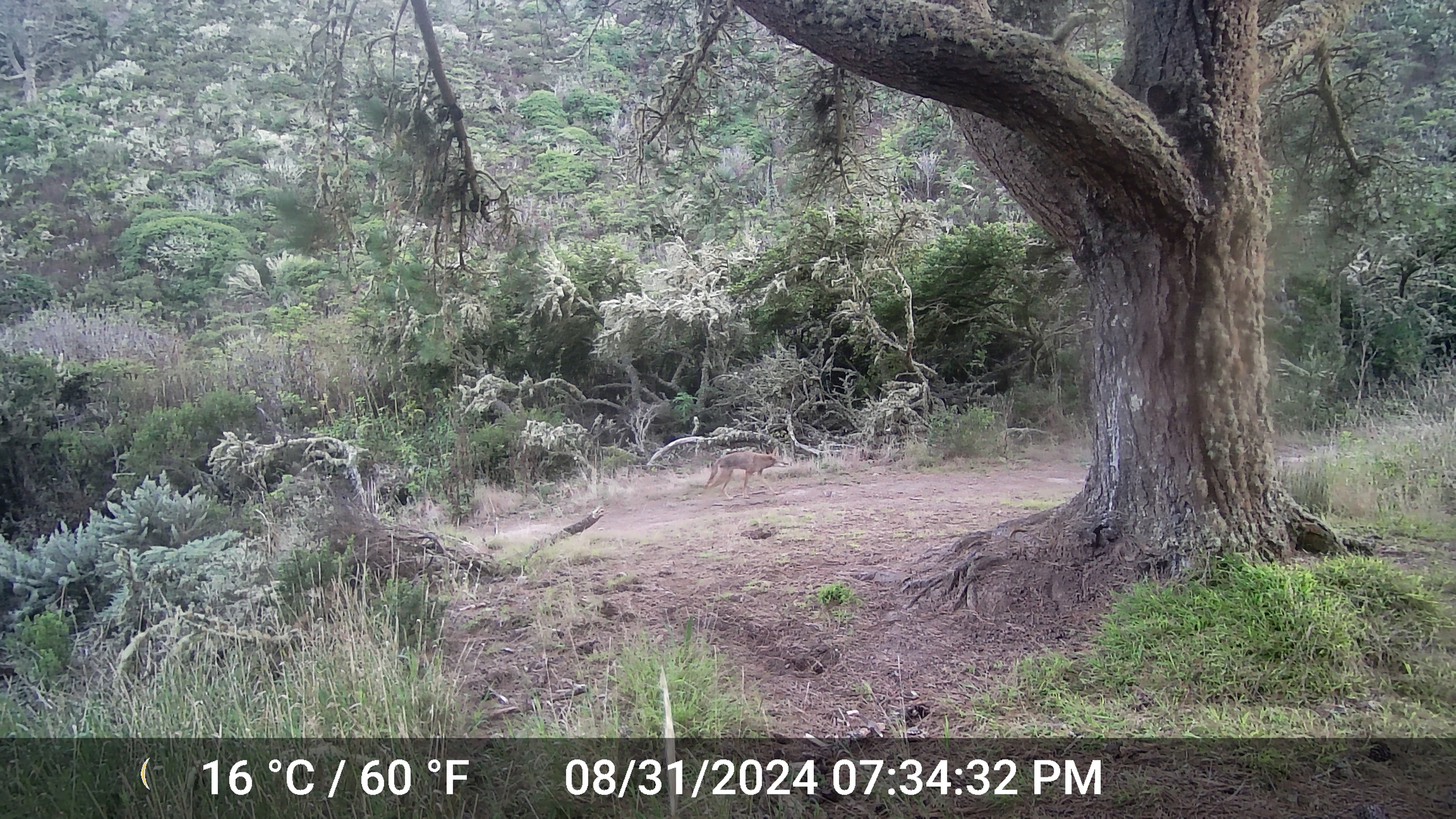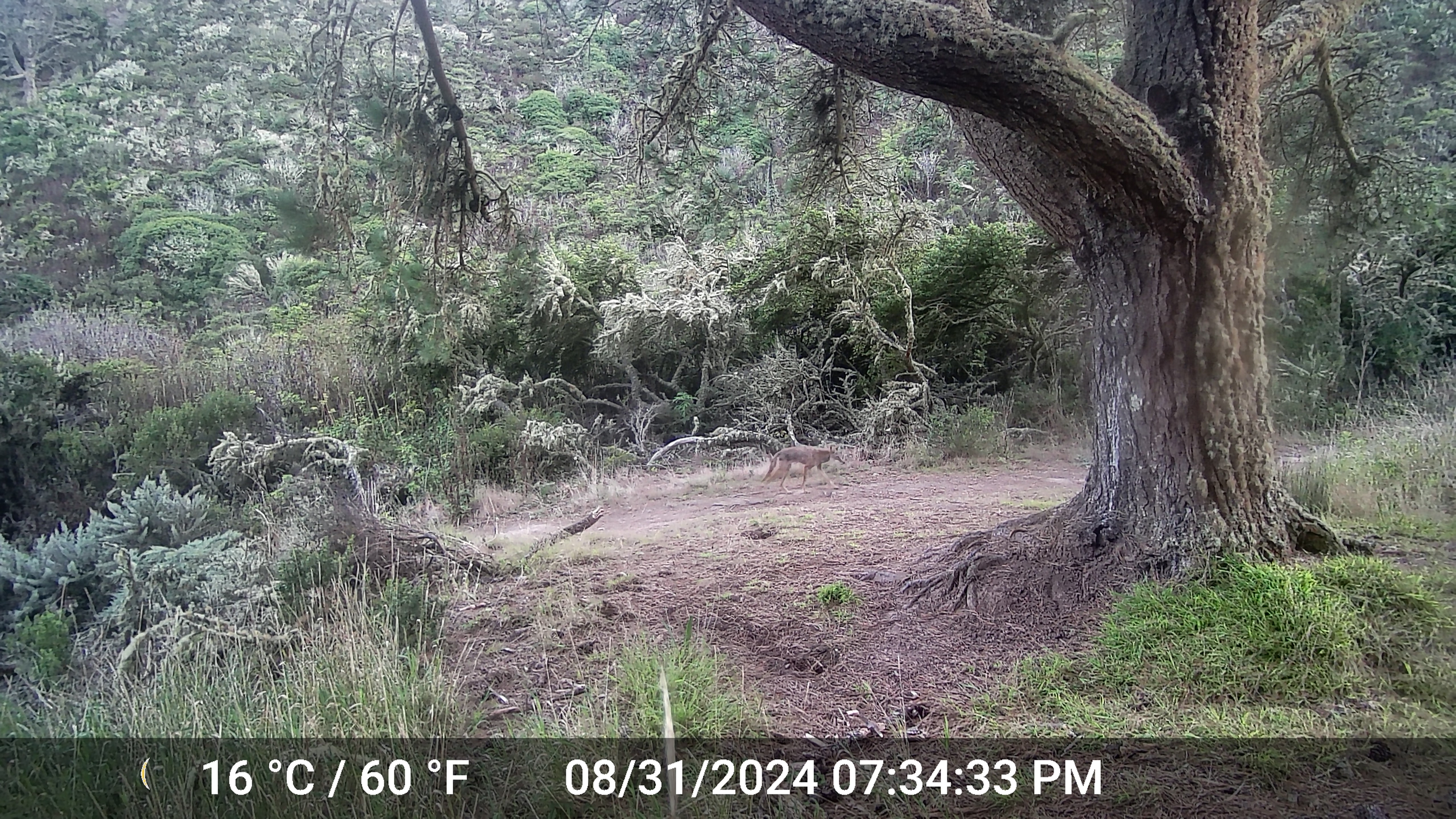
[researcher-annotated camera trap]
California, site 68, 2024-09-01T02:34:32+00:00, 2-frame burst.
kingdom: Animalia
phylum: Chordata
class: Mammalia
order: Carnivora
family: Canidae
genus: Canis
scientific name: Canis latrans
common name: coyote